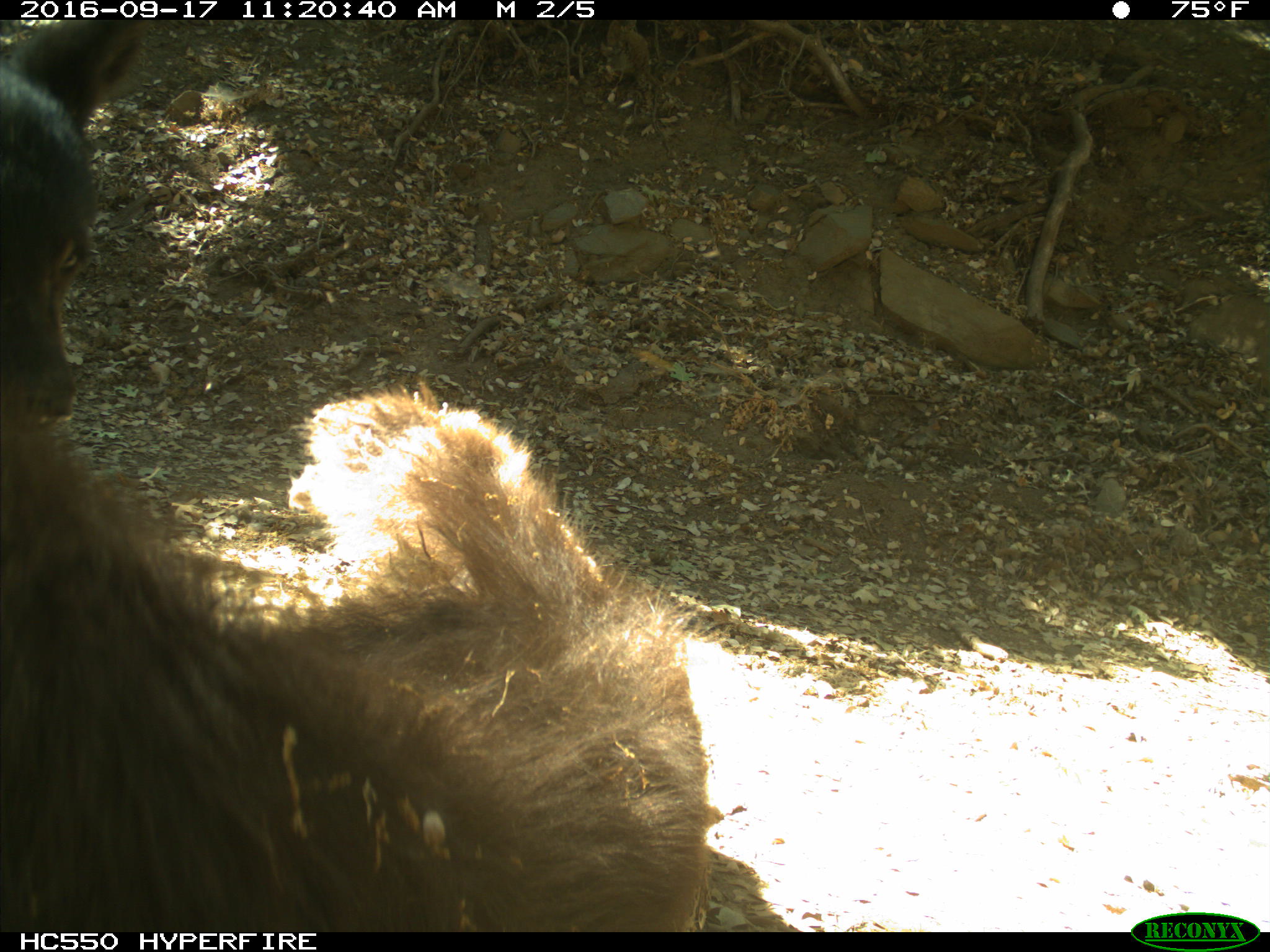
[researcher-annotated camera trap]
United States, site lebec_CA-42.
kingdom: Animalia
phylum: Chordata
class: Mammalia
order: Carnivora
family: Ursidae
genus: Ursus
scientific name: Ursus americanus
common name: american black bear